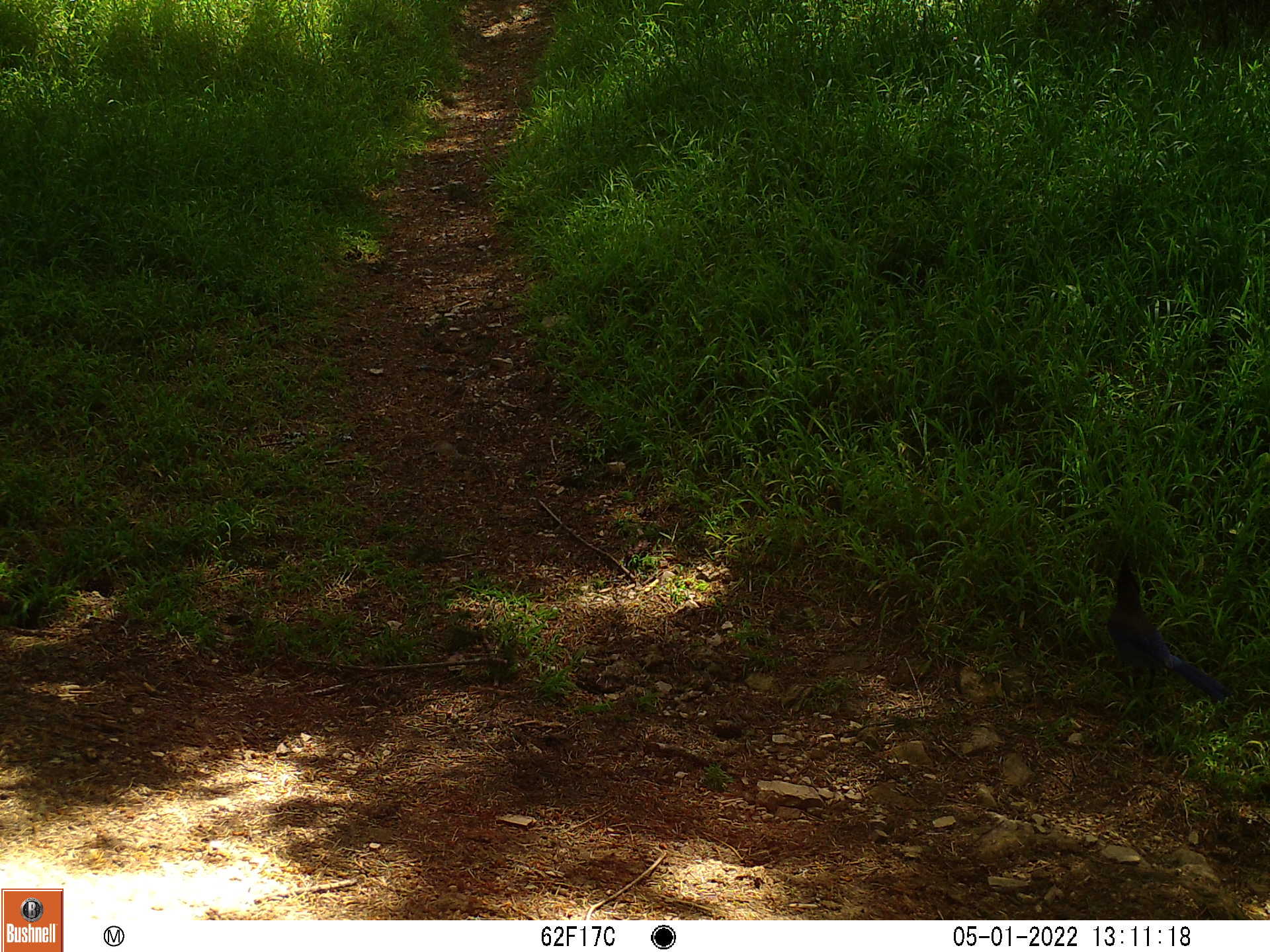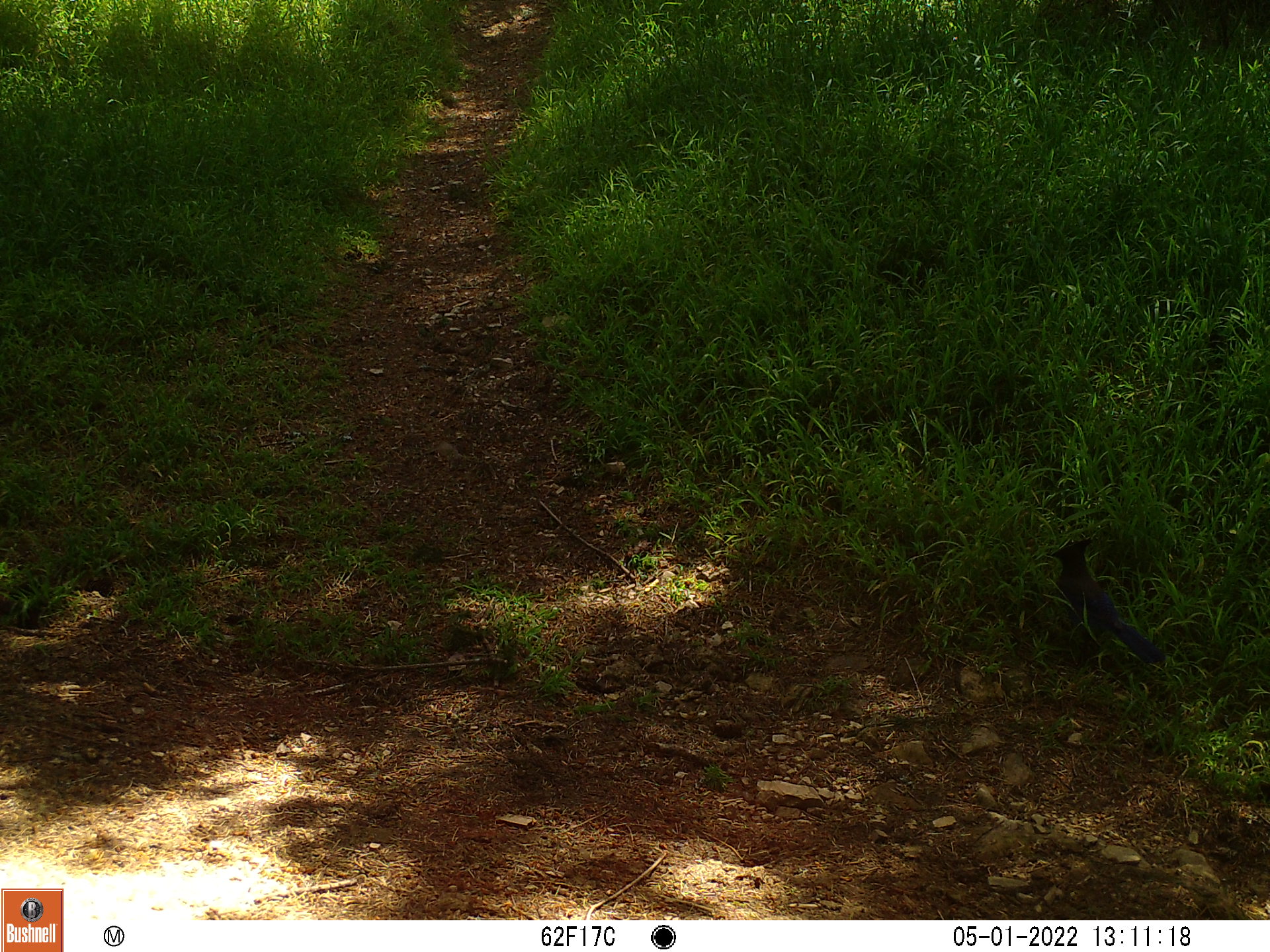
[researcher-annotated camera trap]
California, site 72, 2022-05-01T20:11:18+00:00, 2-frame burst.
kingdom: Animalia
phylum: Chordata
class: Aves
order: Passeriformes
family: Corvidae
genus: Cyanocitta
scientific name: Cyanocitta stelleri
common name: steller's jay